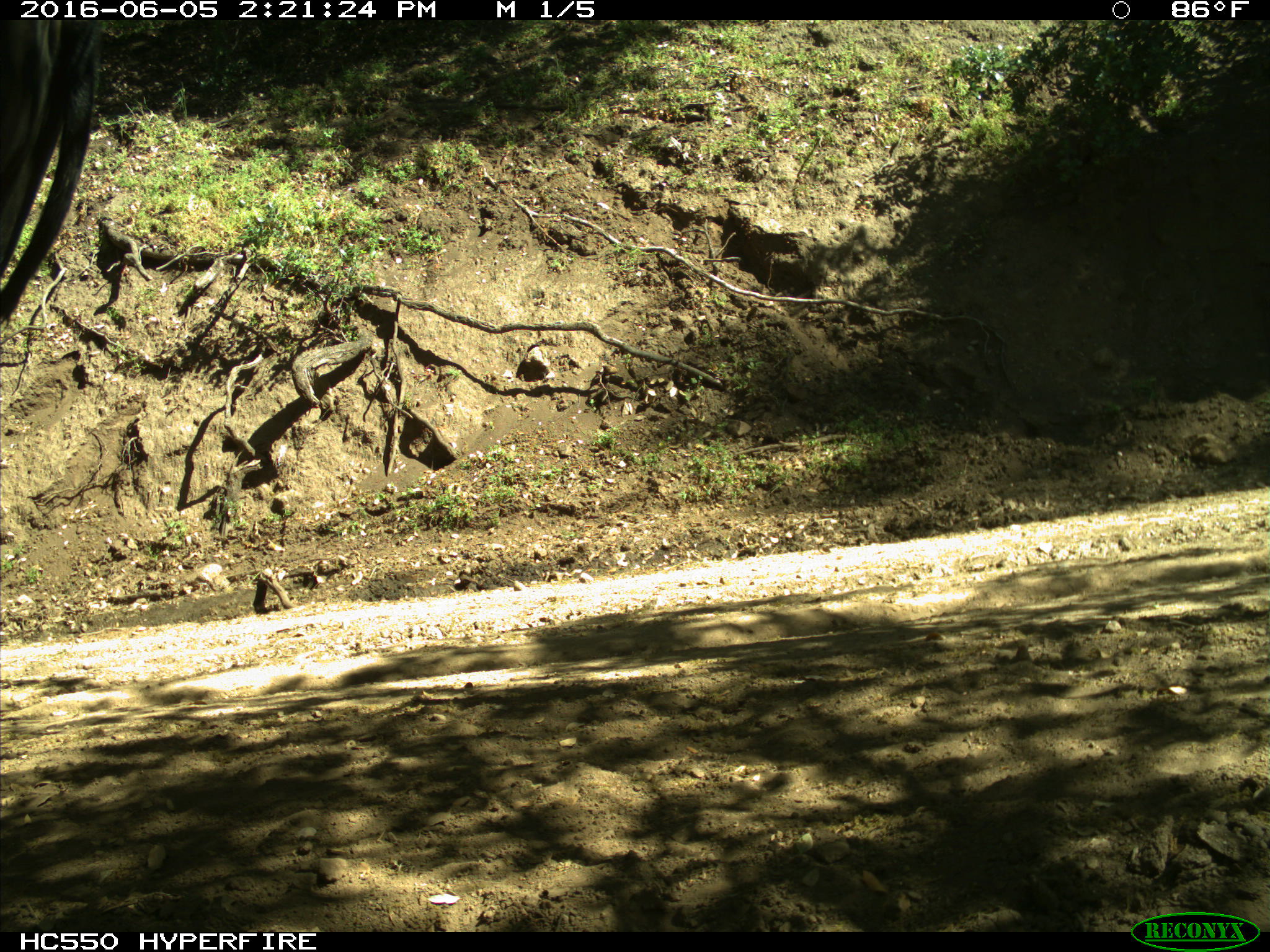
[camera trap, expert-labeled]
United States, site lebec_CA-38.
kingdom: Animalia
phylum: Chordata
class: Mammalia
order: Artiodactyla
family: Bovidae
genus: Bos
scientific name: Bos taurus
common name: domestic cow